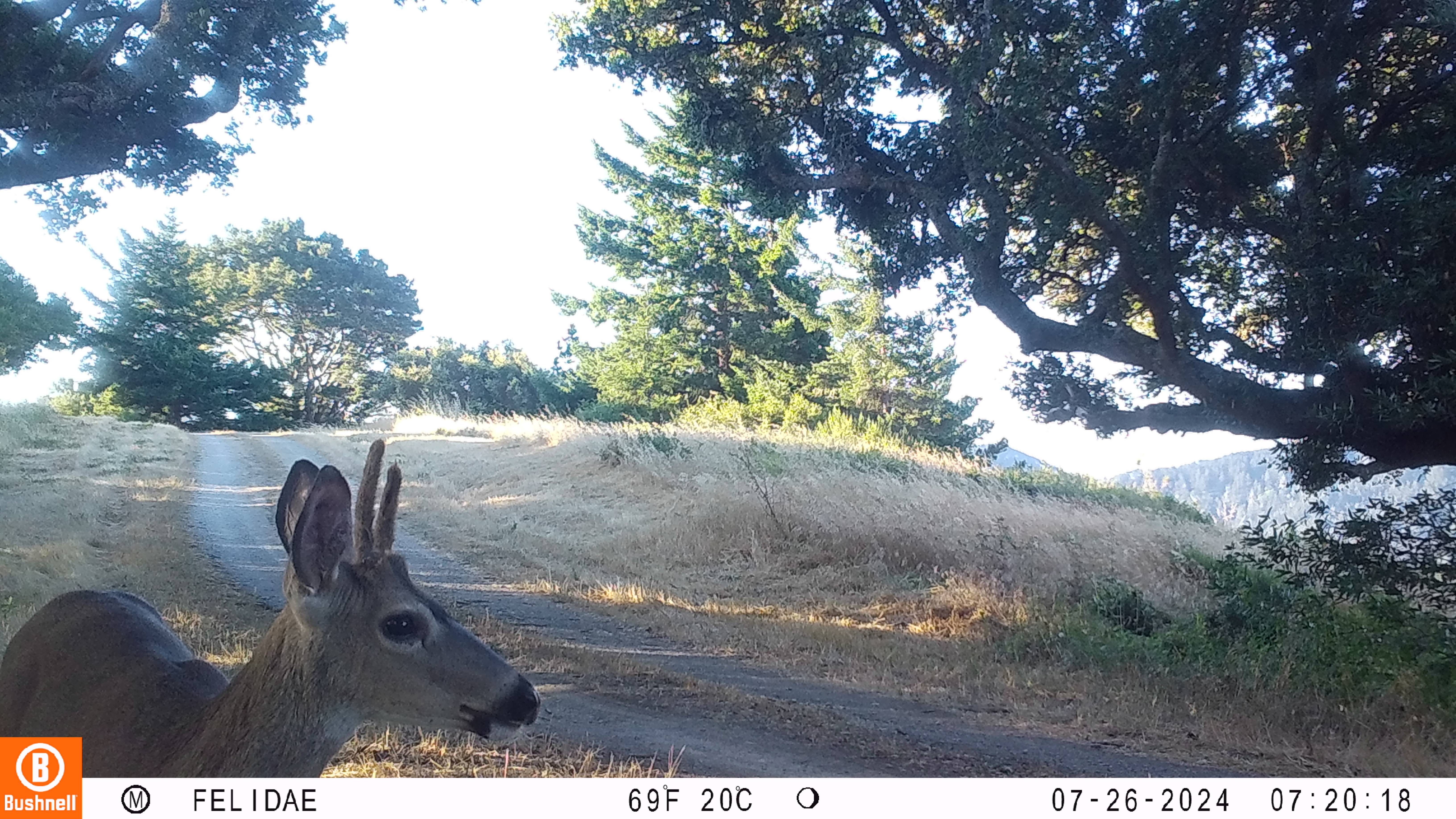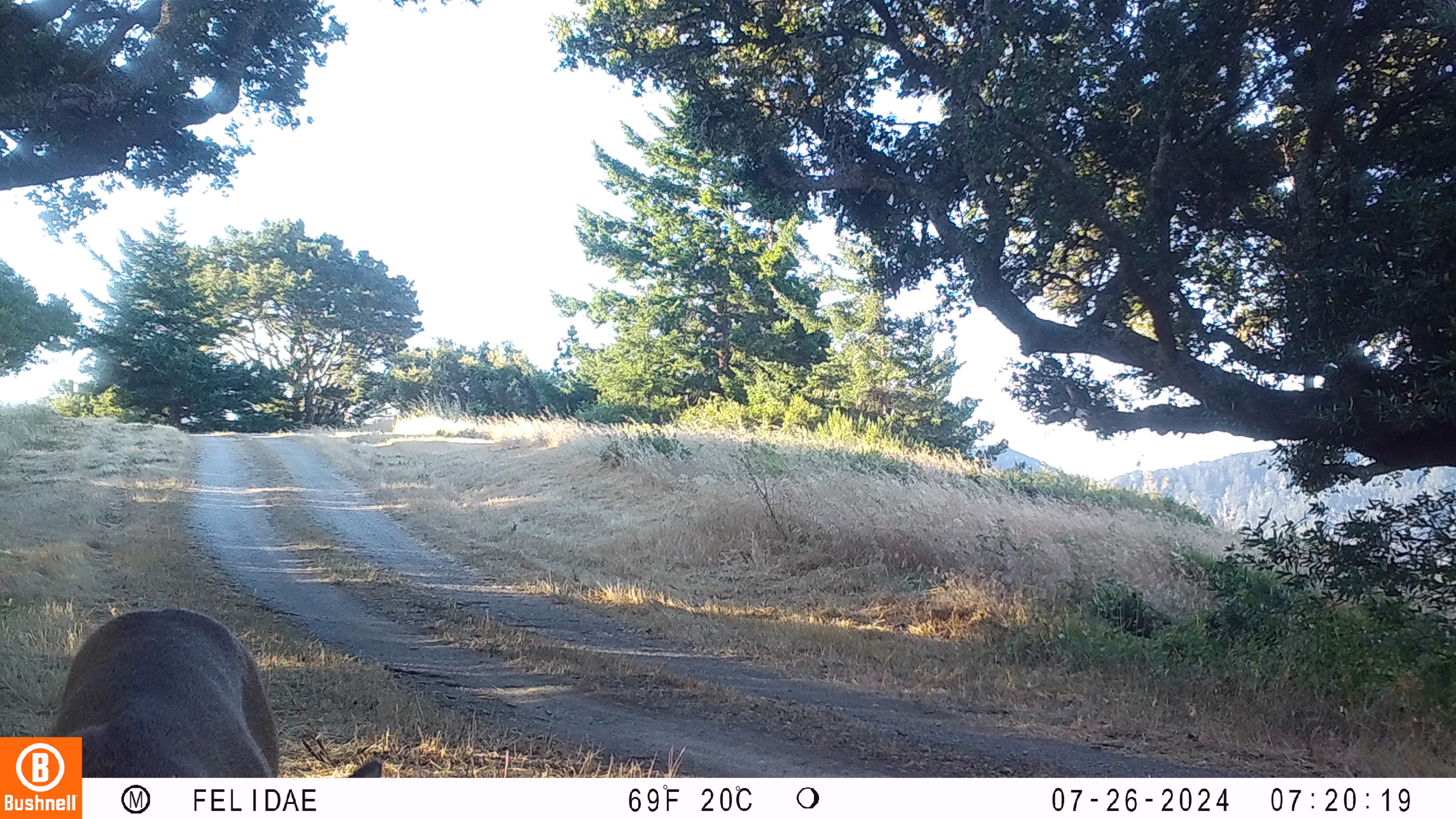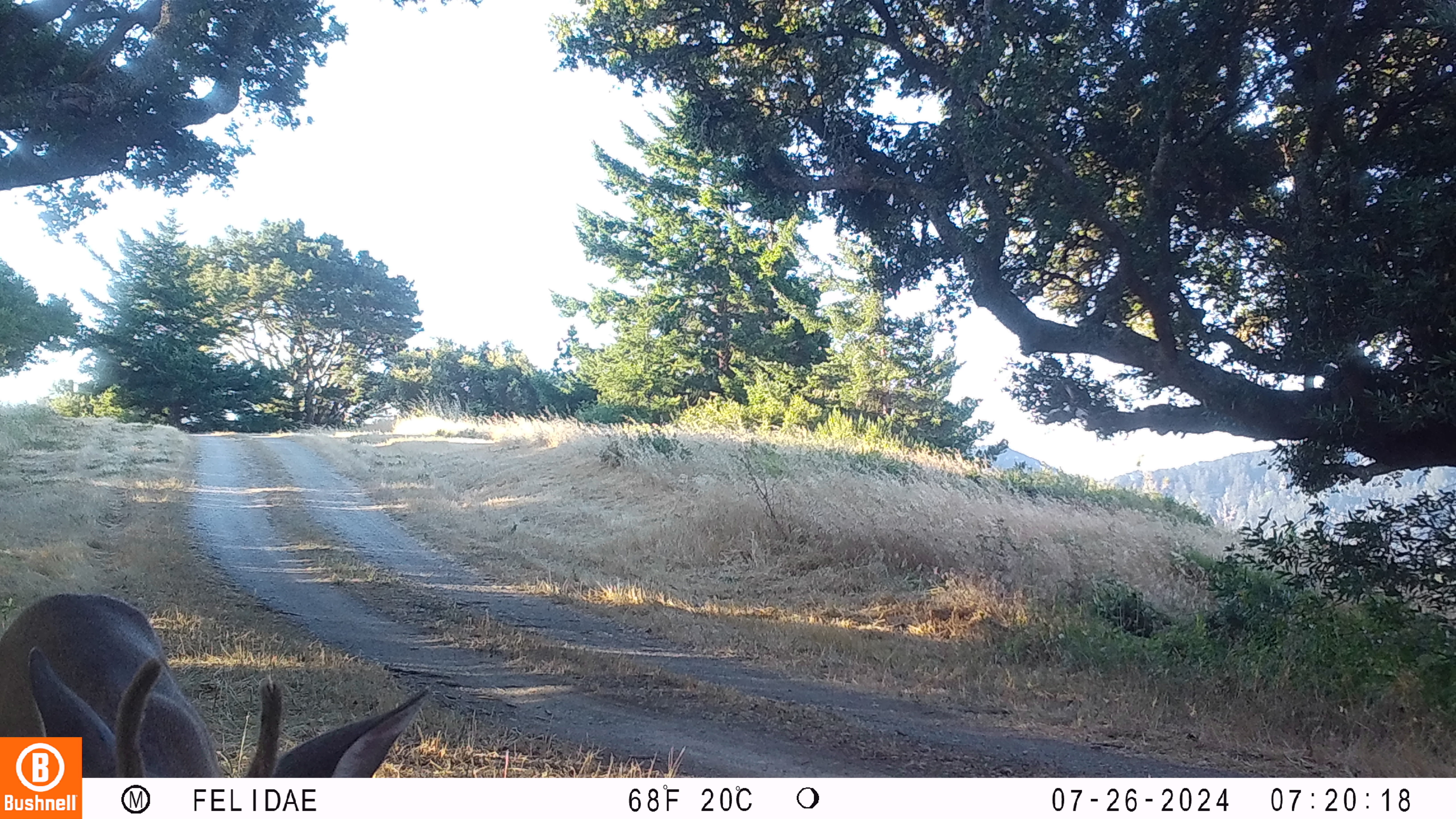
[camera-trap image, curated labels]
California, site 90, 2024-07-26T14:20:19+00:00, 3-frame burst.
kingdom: Animalia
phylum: Chordata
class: Mammalia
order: Artiodactyla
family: Cervidae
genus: Odocoileus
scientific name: Odocoileus hemionus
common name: mule deer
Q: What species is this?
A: Mule deer (Odocoileus hemionus).